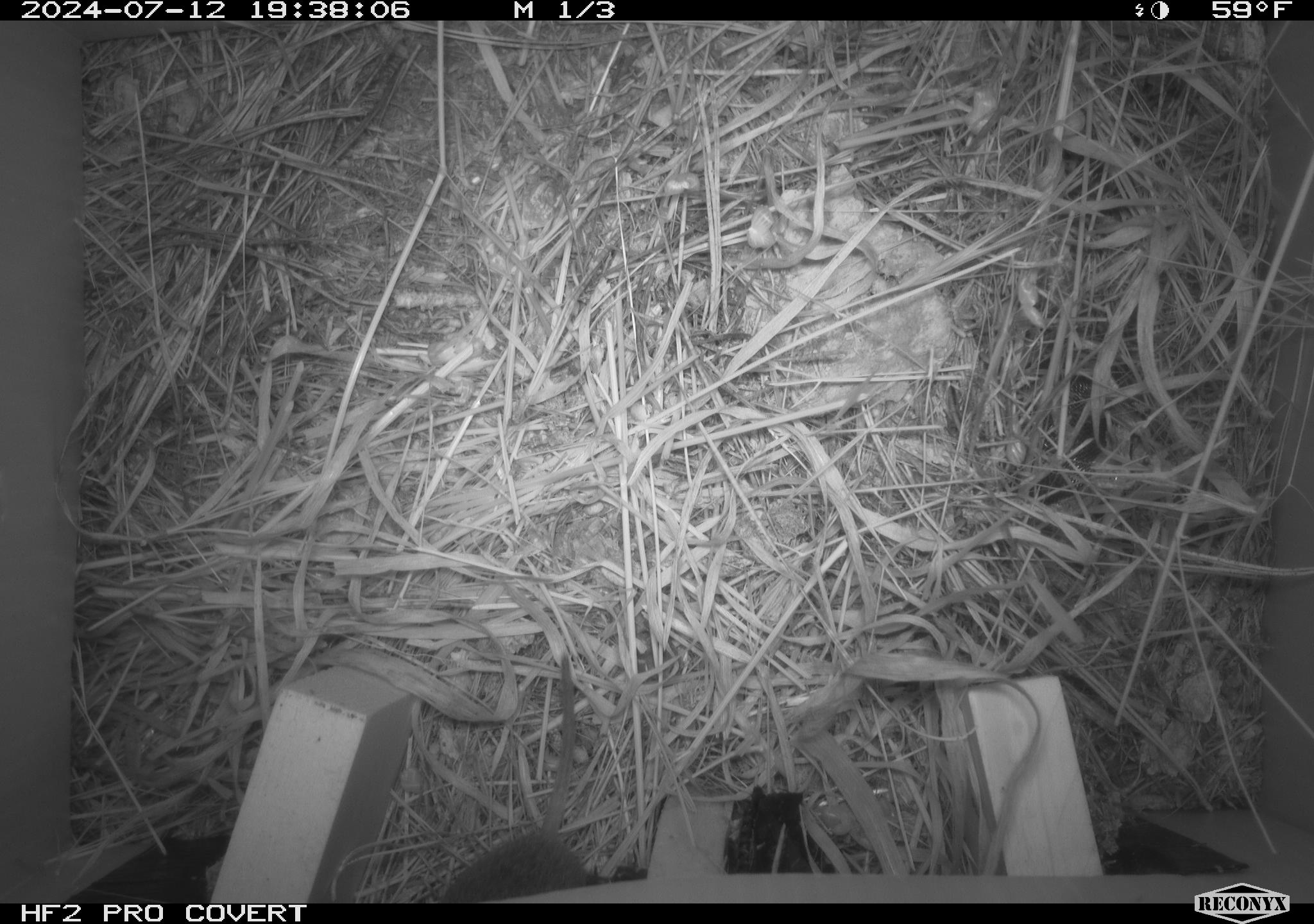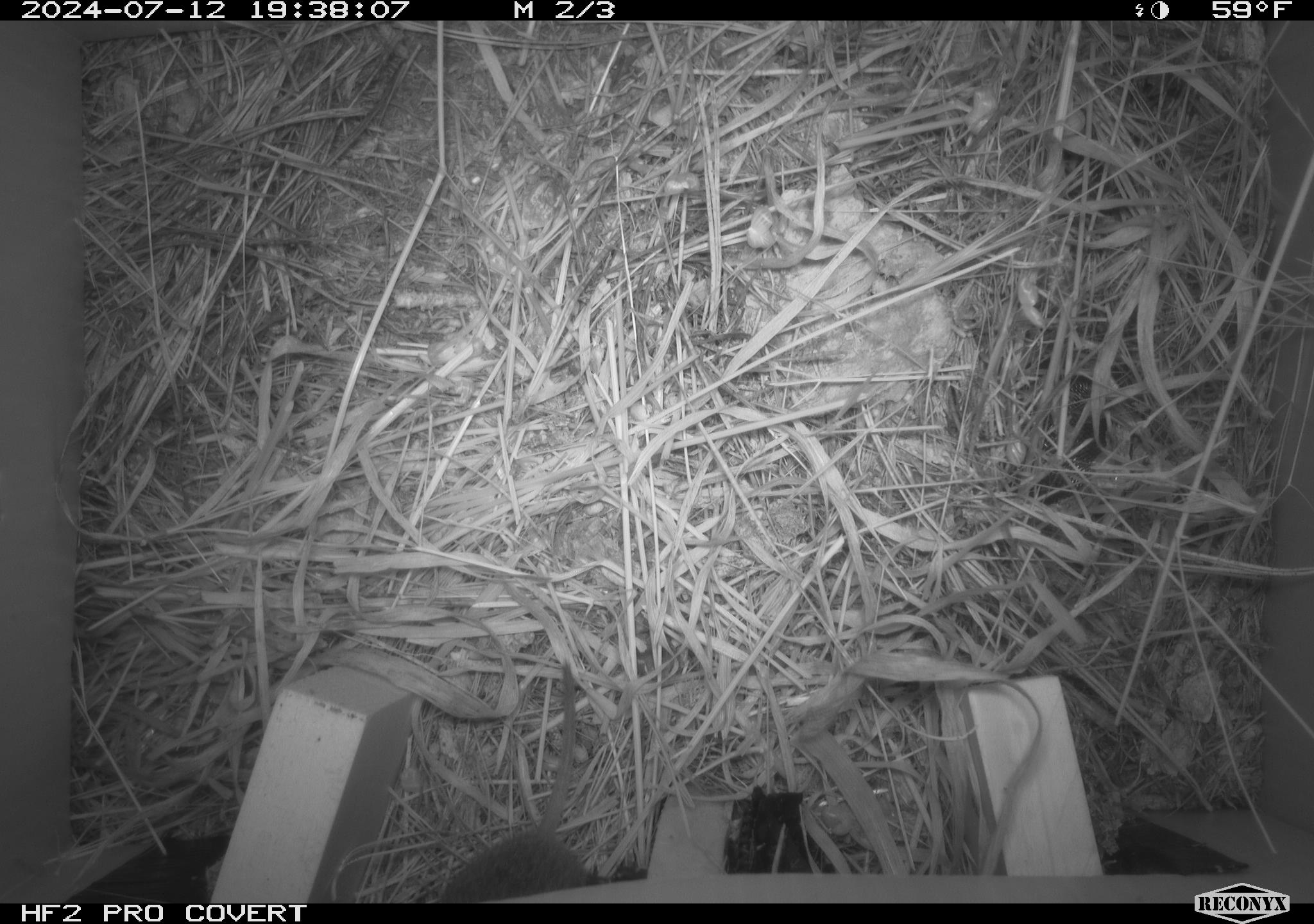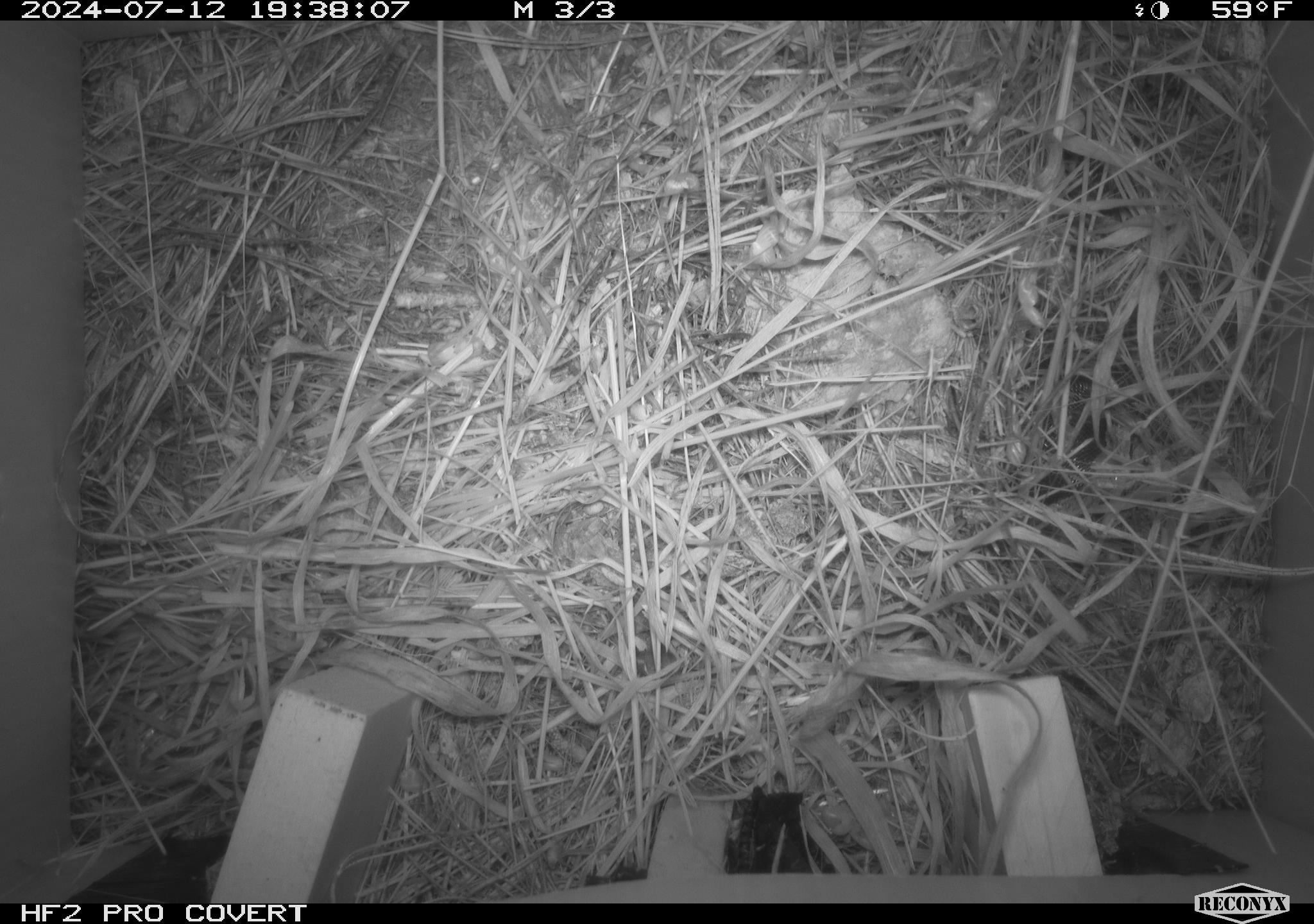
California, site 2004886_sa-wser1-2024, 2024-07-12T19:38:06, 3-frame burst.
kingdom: Animalia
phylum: Chordata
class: Mammalia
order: Rodentia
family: Cricetidae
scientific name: Arvicolinae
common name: voles, lemmings, and muskrats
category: arvicolinae subfamily